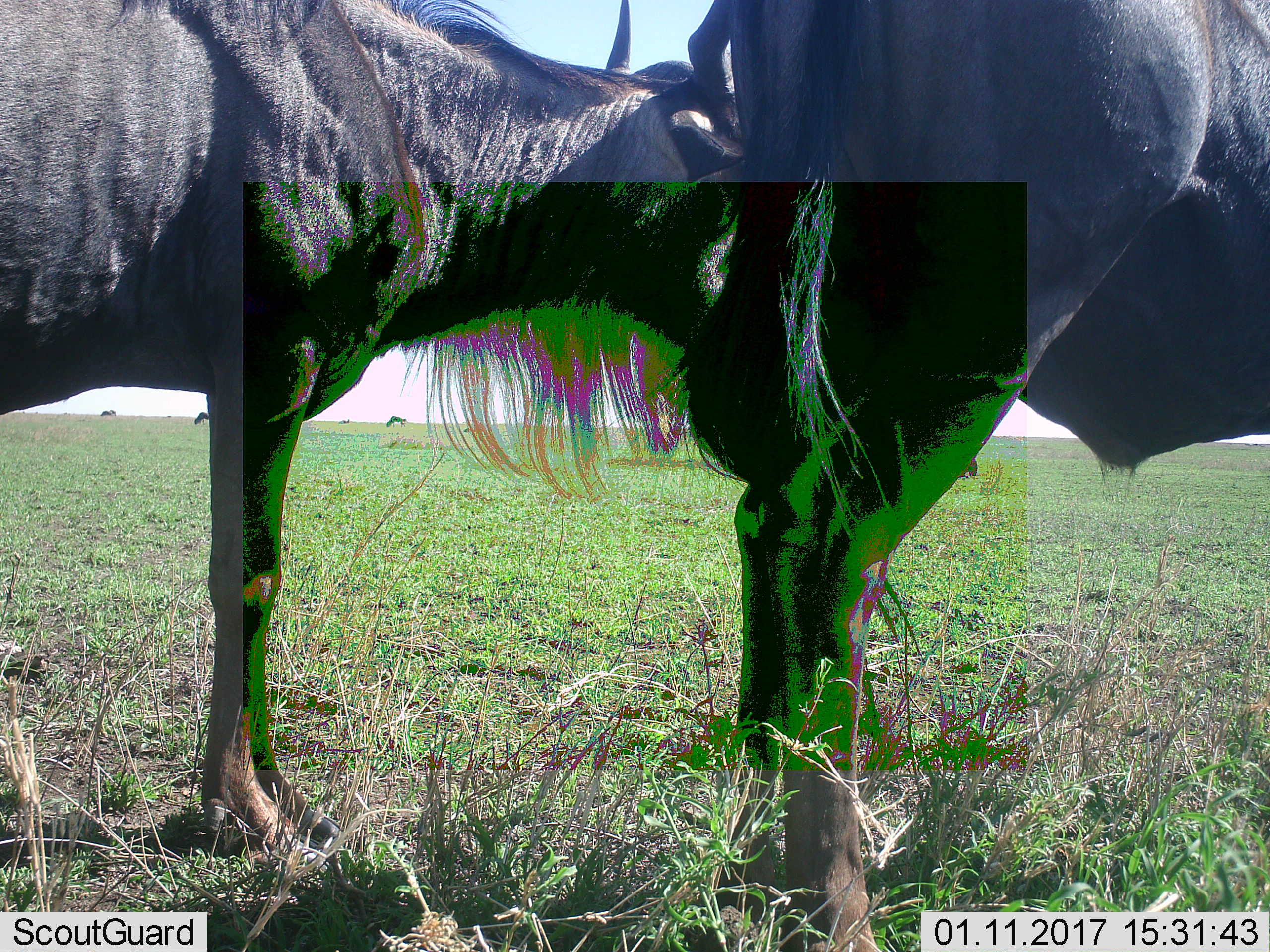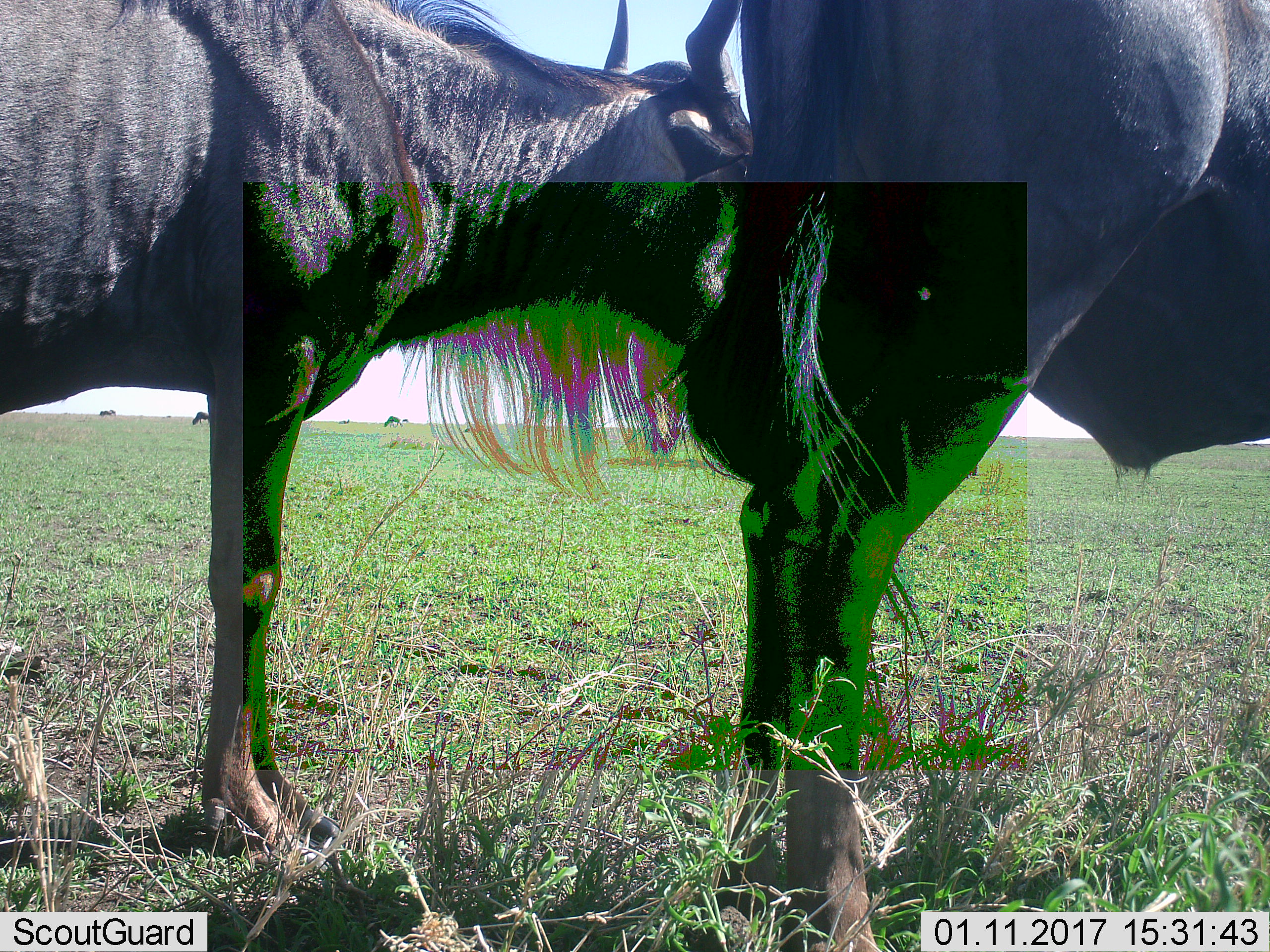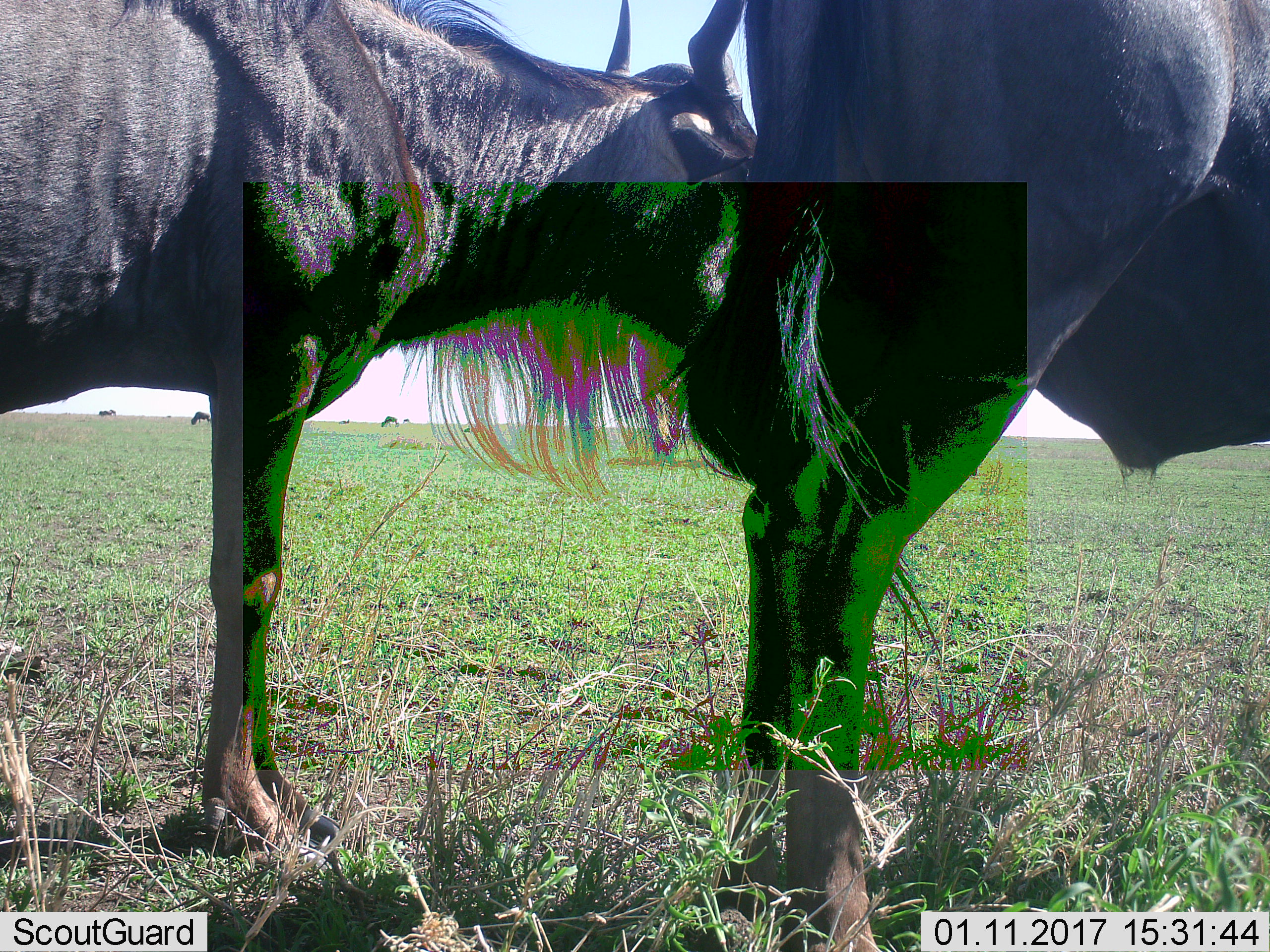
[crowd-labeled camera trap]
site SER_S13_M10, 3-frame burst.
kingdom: Animalia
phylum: Chordata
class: Mammalia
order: Artiodactyla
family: Bovidae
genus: Connochaetes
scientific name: Connochaetes taurinus taurinus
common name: blue wildebeest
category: wildebeestblue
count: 4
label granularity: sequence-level